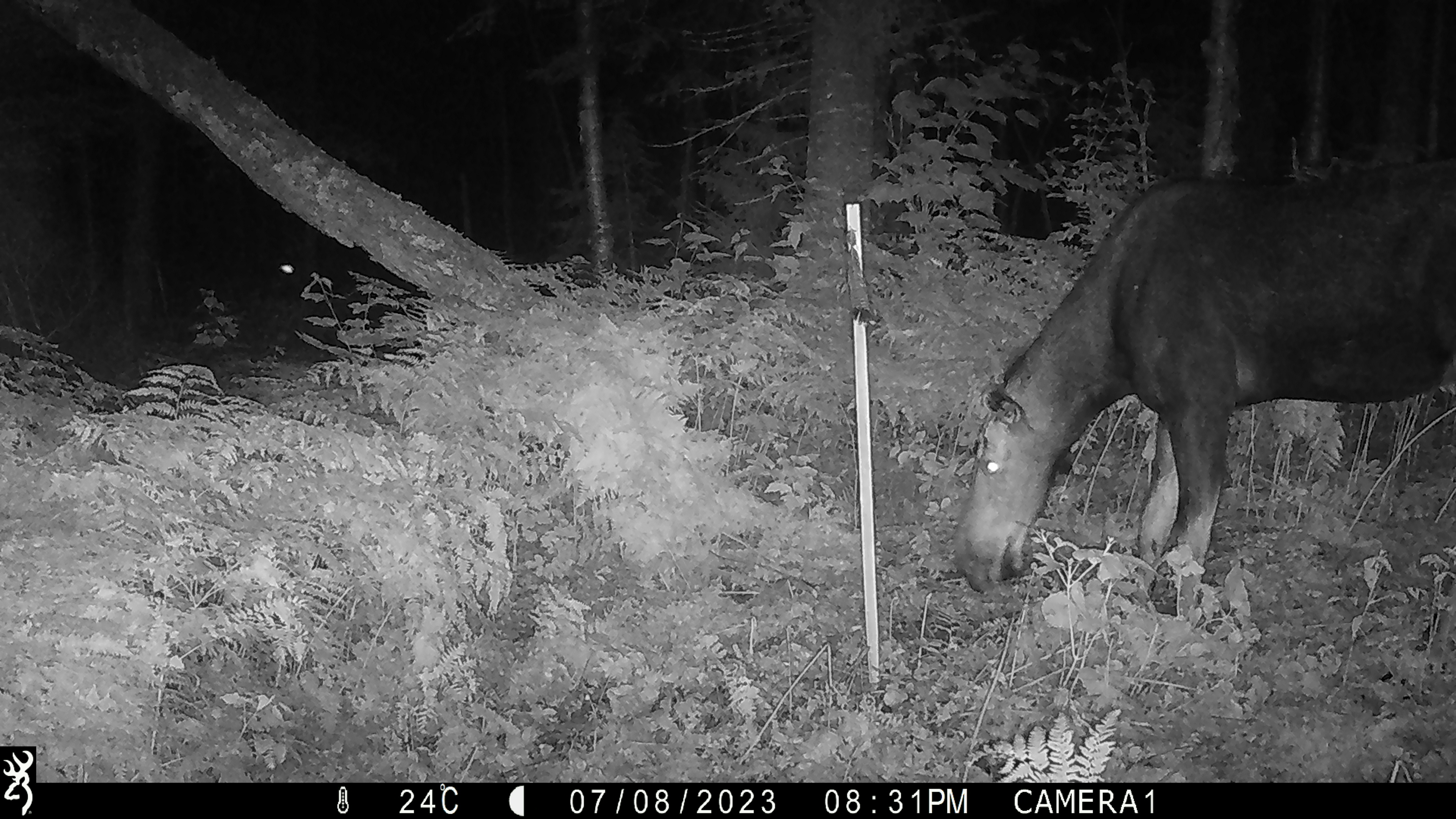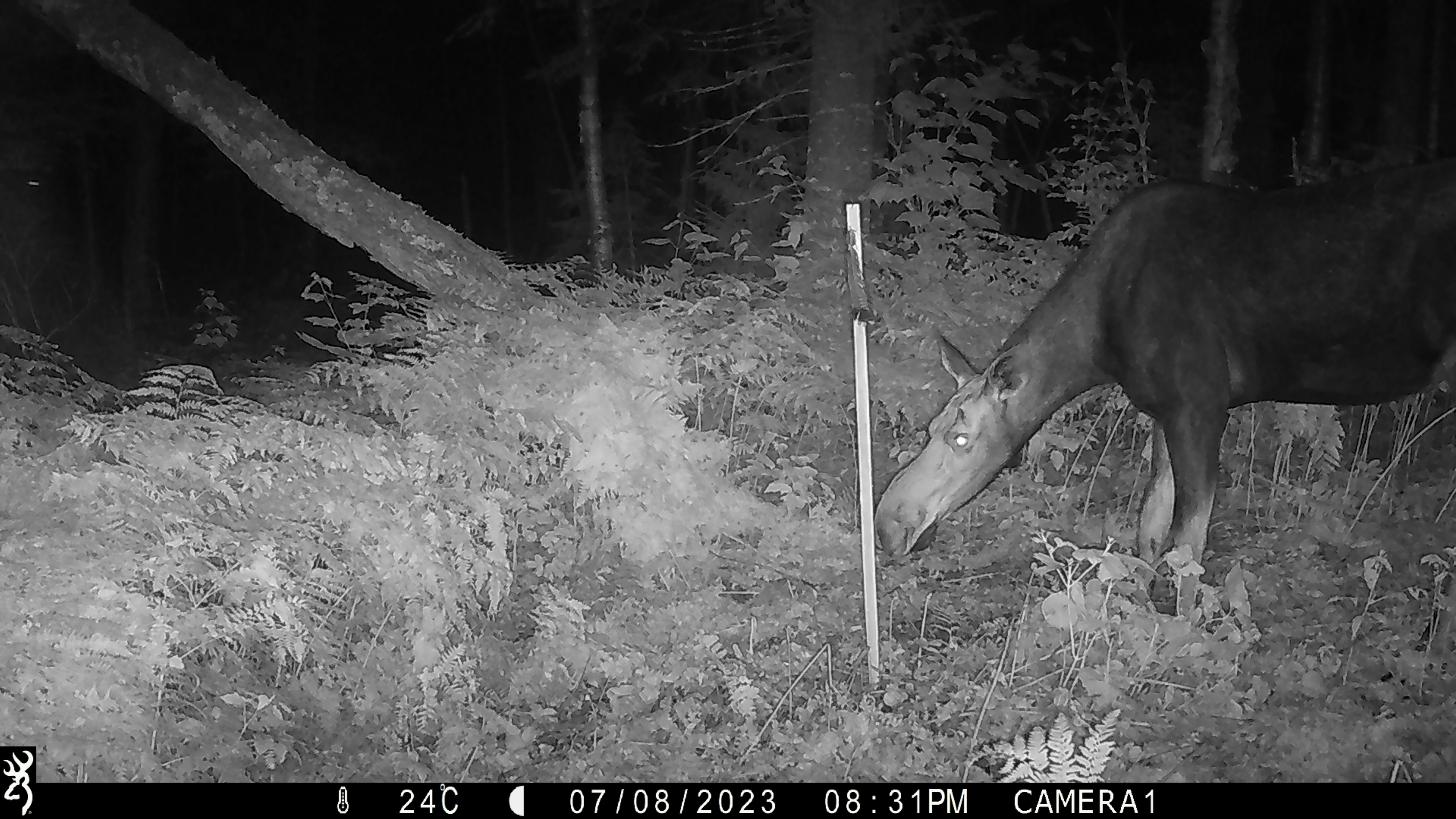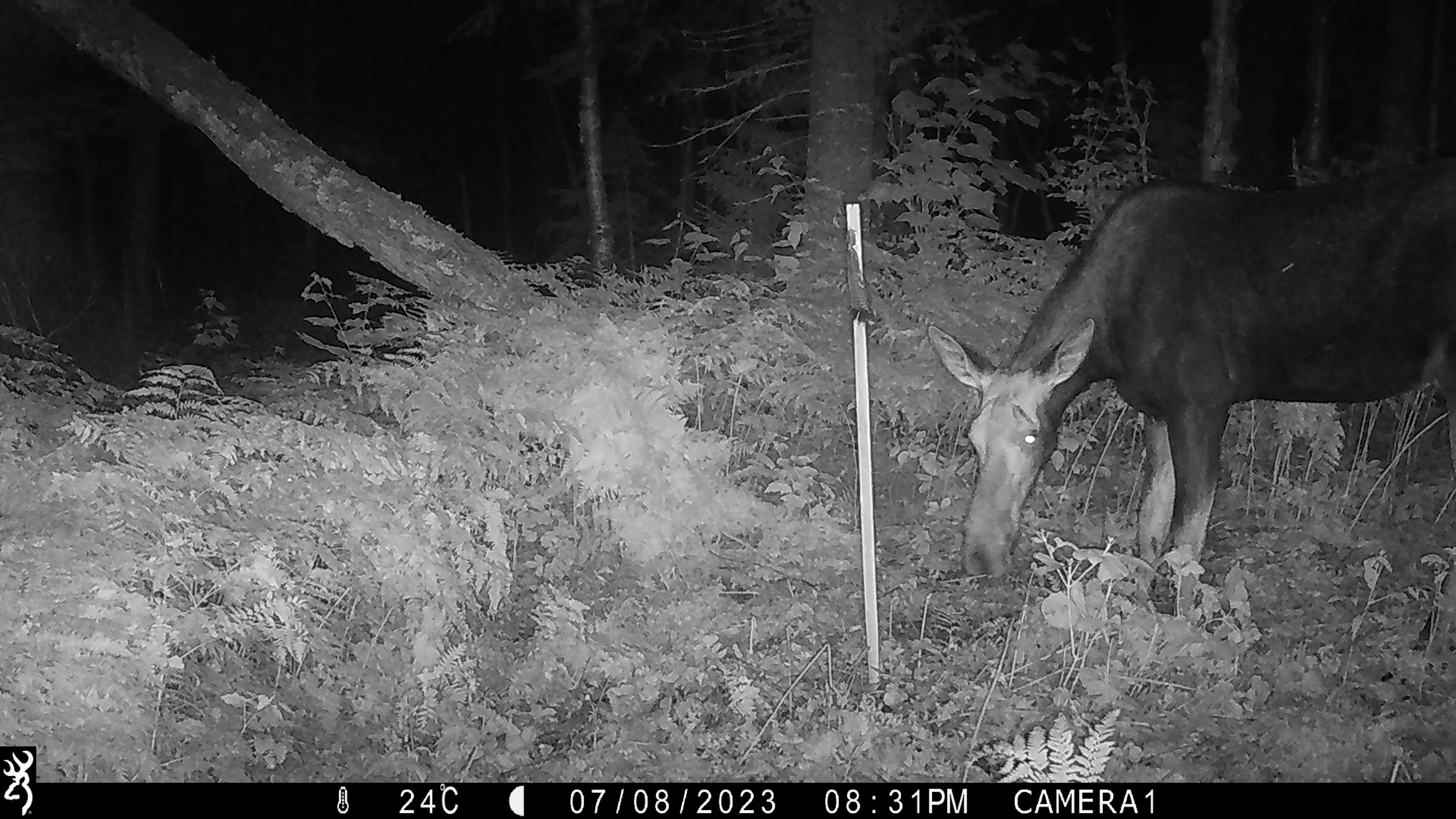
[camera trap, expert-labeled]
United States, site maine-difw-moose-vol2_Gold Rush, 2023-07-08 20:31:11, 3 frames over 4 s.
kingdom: Animalia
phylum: Chordata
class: Mammalia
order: Artiodactyla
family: Cervidae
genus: Alces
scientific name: Alces alces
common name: moose